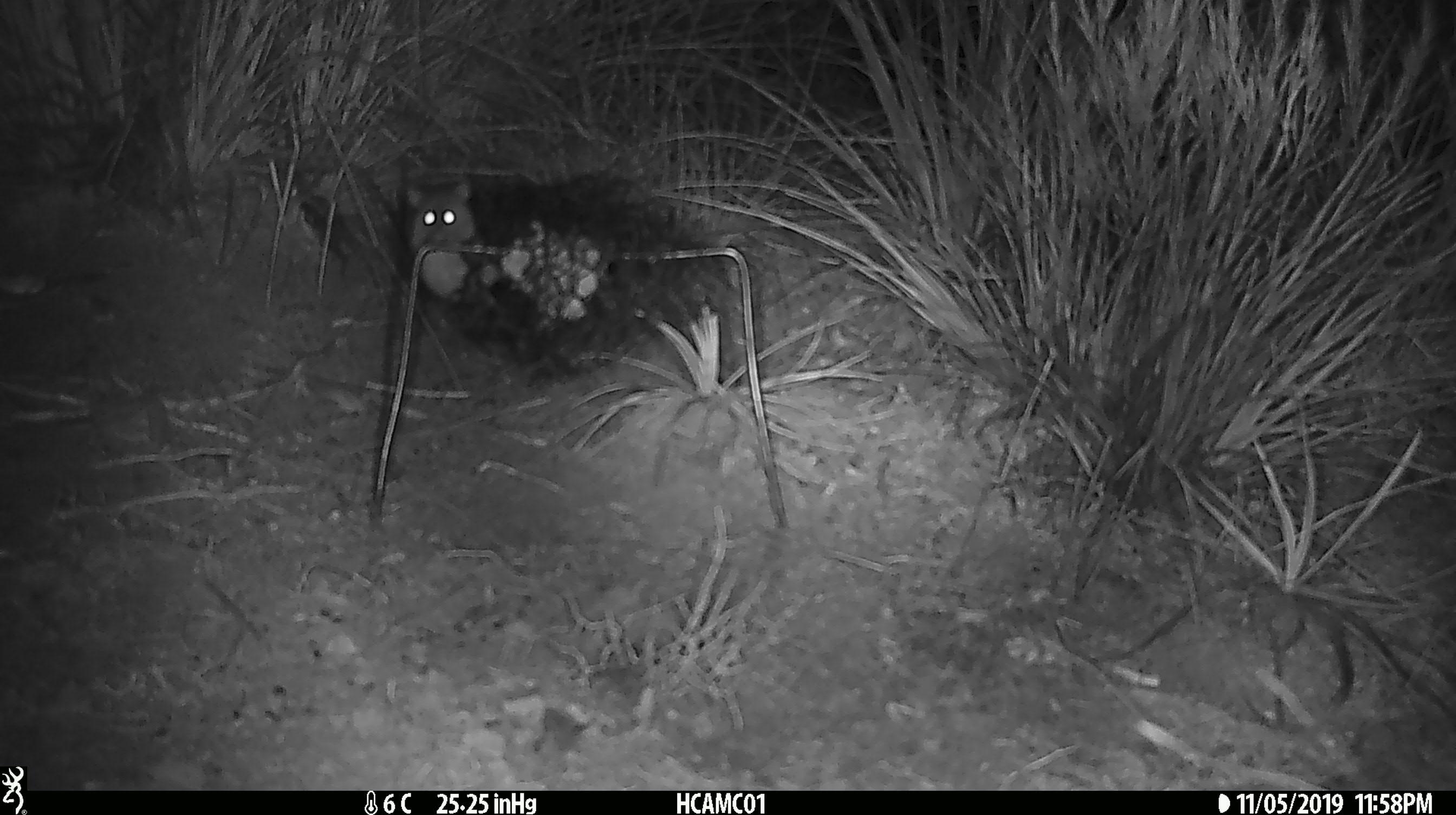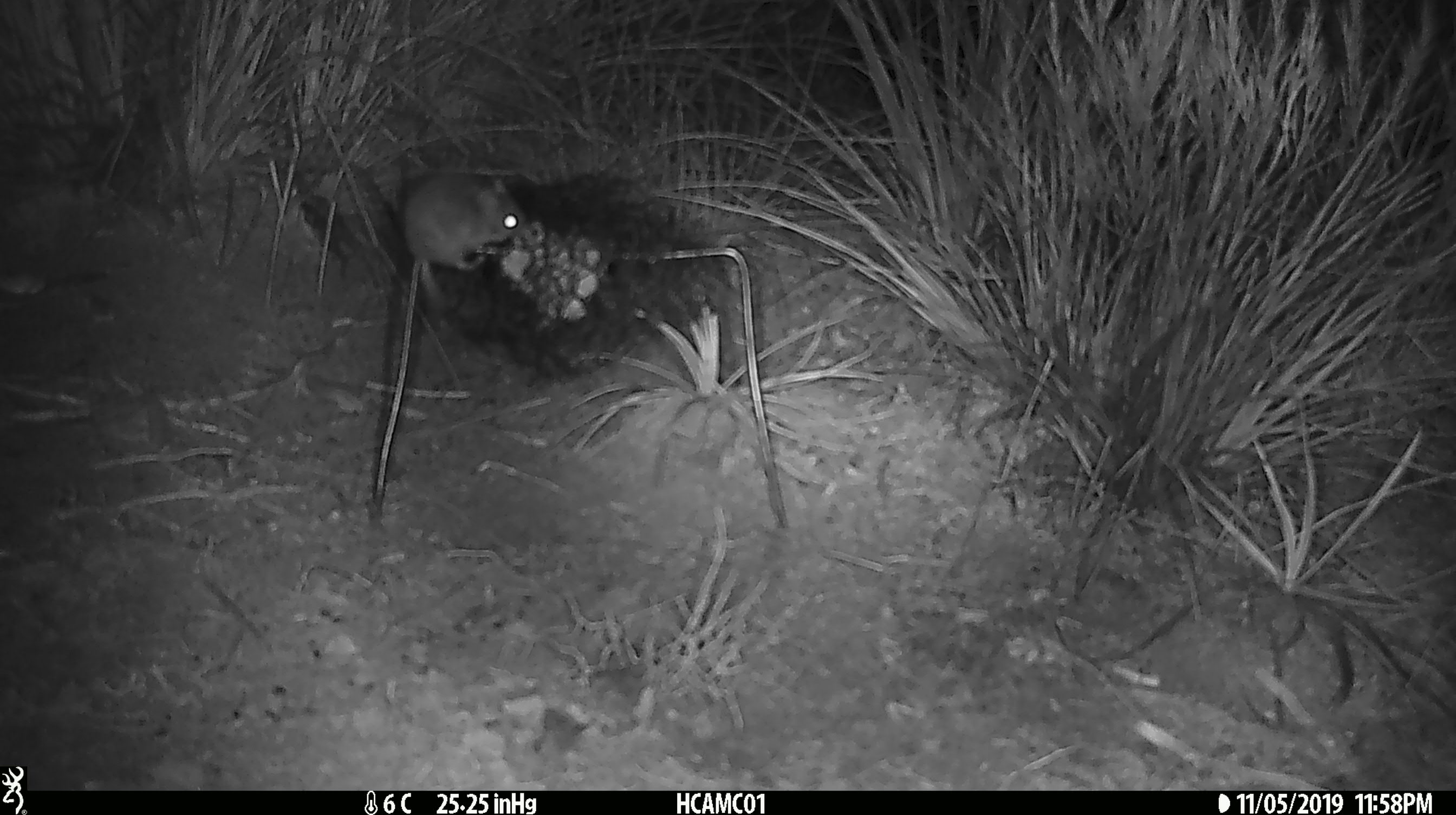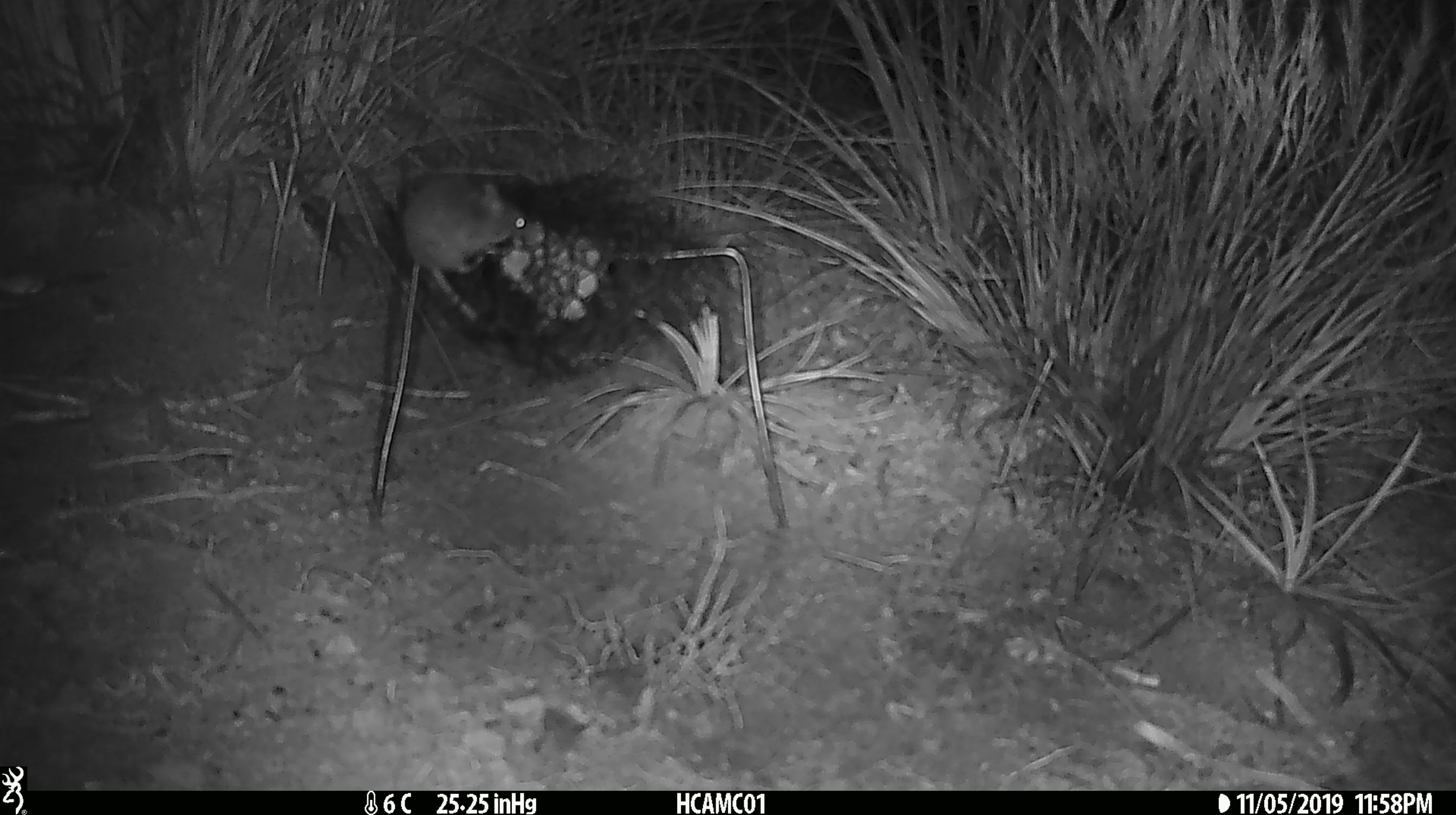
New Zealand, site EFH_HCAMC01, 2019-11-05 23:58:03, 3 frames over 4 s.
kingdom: Animalia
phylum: Chordata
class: Mammalia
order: Rodentia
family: Muridae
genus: Mus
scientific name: Mus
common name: mouse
Mouse (Mus).